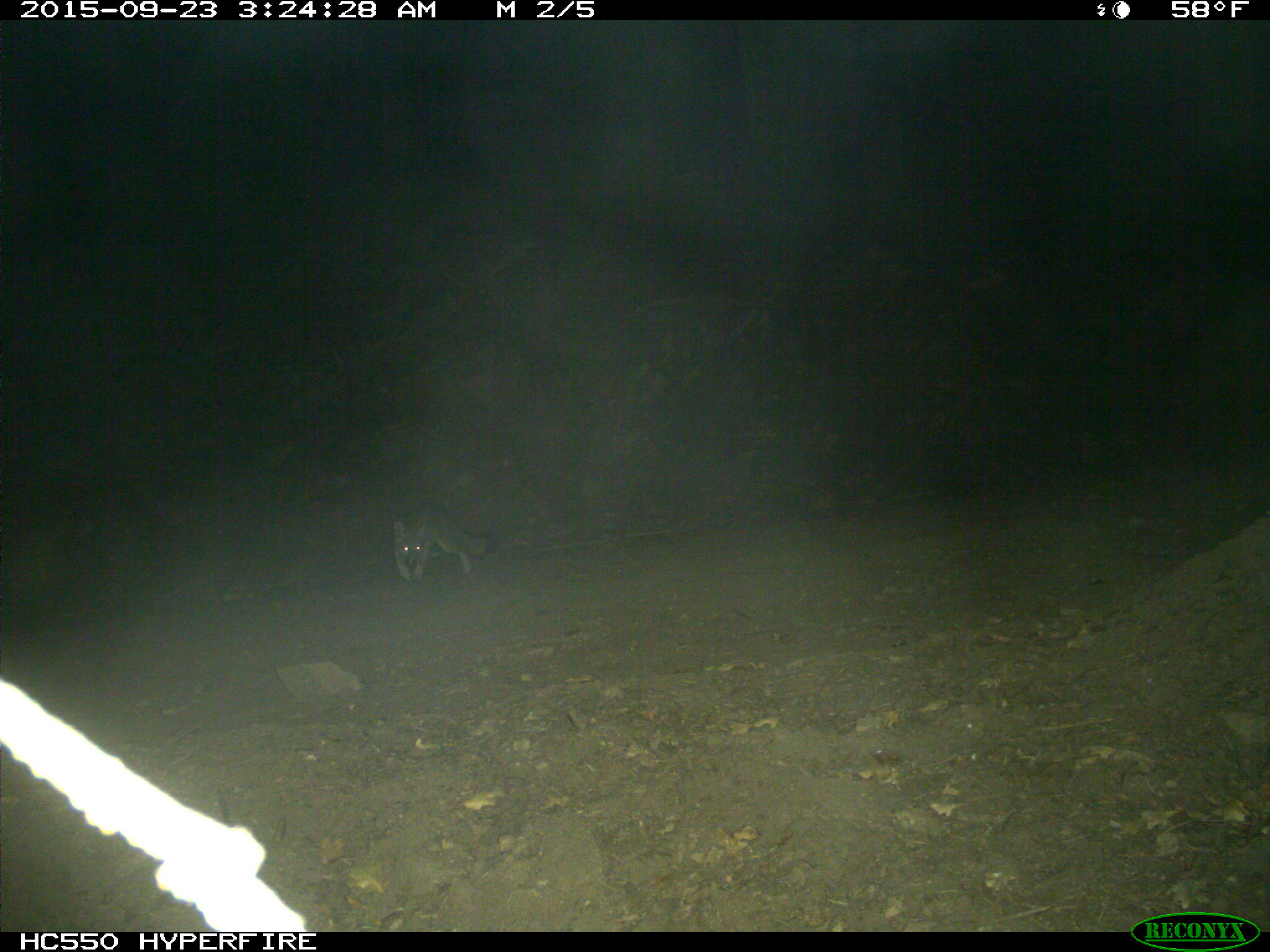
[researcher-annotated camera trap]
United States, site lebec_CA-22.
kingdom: Animalia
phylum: Chordata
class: Mammalia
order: Carnivora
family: Canidae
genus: Urocyon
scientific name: Urocyon cinereoargenteus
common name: gray fox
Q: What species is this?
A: Urocyon cinereoargenteus (gray fox).